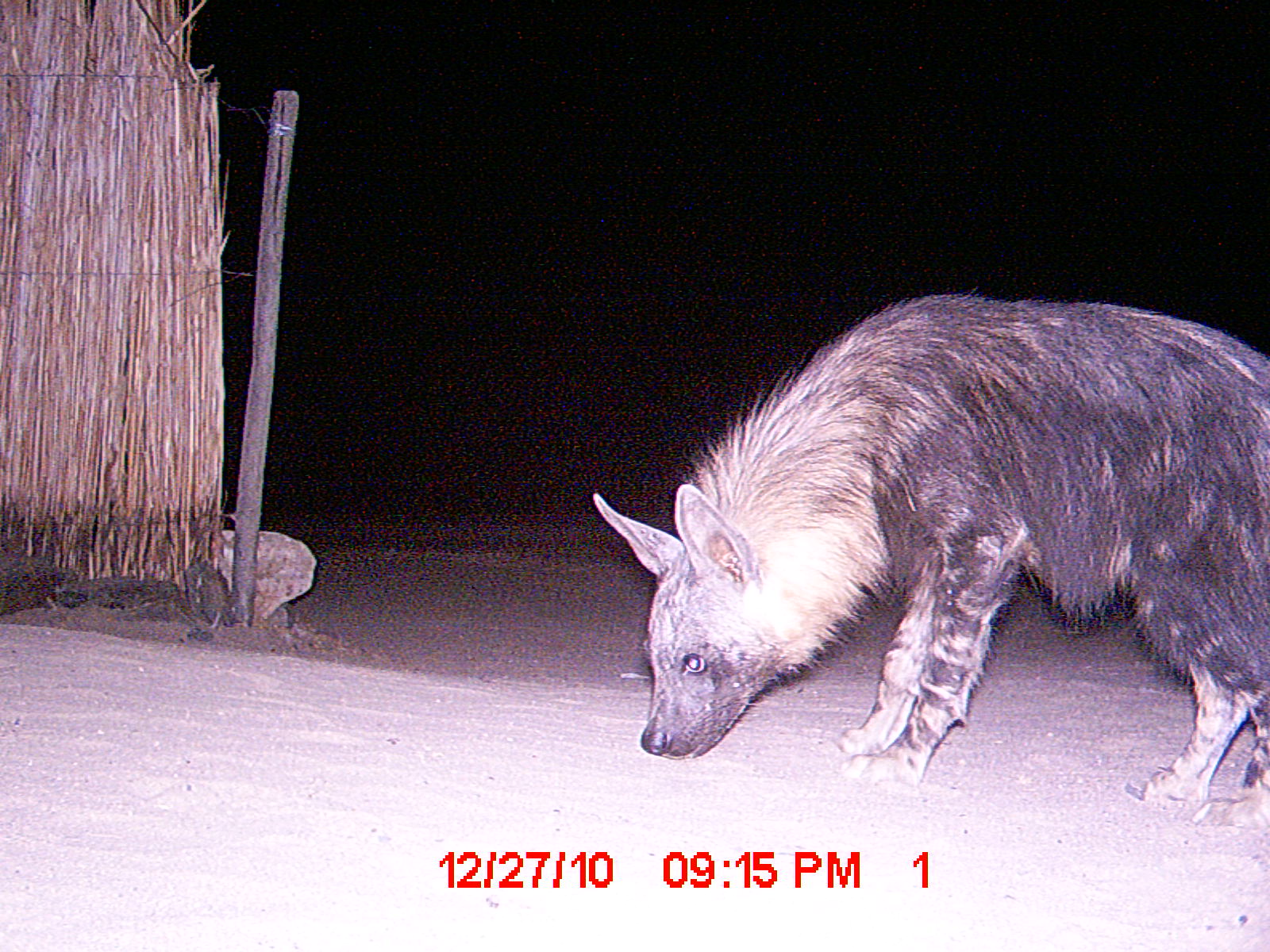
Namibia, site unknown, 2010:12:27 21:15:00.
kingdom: Animalia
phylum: Chordata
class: Mammalia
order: Carnivora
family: Hyaenidae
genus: Parahyaena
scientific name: Parahyaena brunnea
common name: brown hyena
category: hyaena brunnea